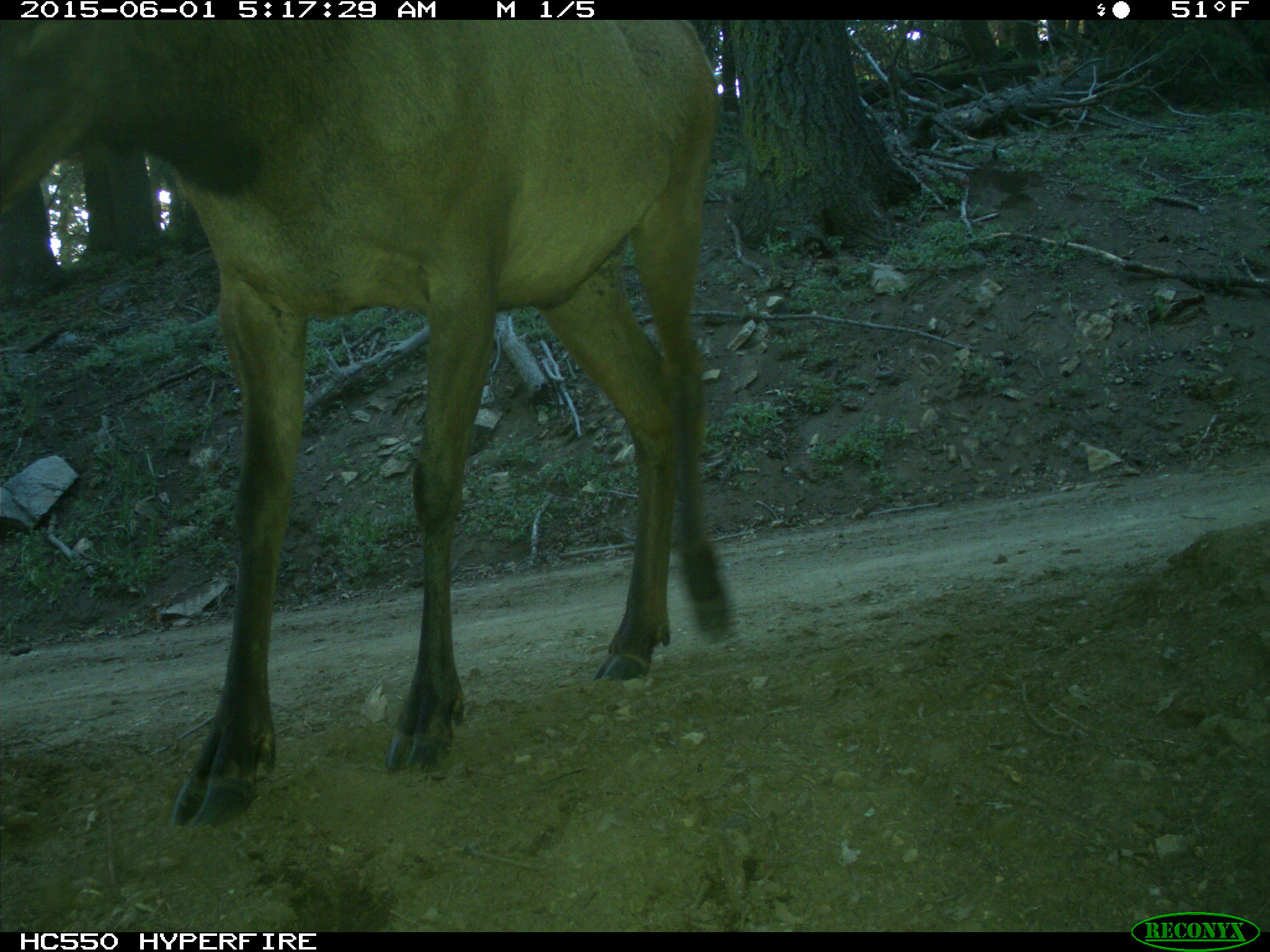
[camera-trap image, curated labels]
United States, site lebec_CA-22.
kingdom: Animalia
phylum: Chordata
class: Mammalia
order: Artiodactyla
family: Cervidae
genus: Cervus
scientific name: Cervus canadensis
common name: elk